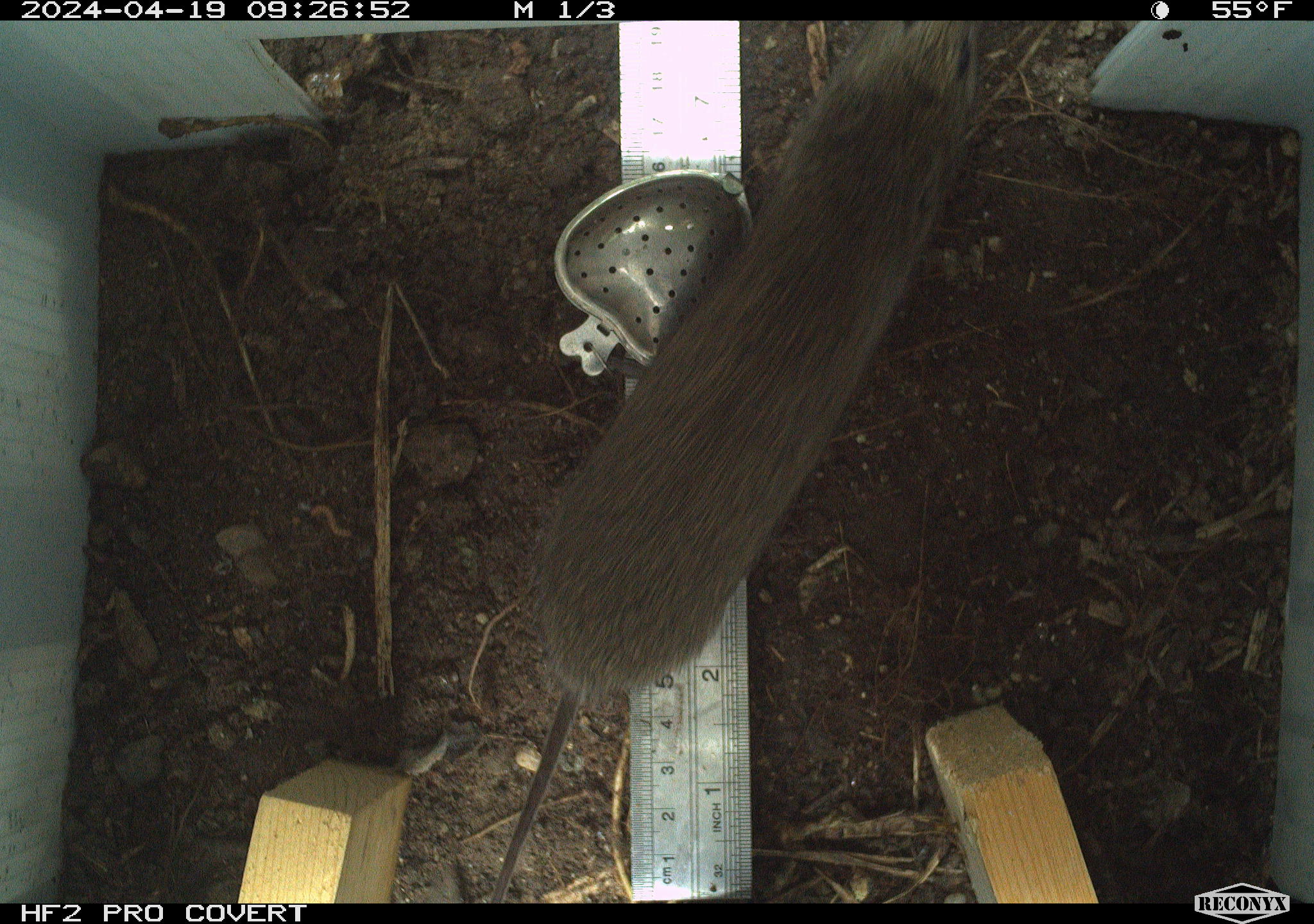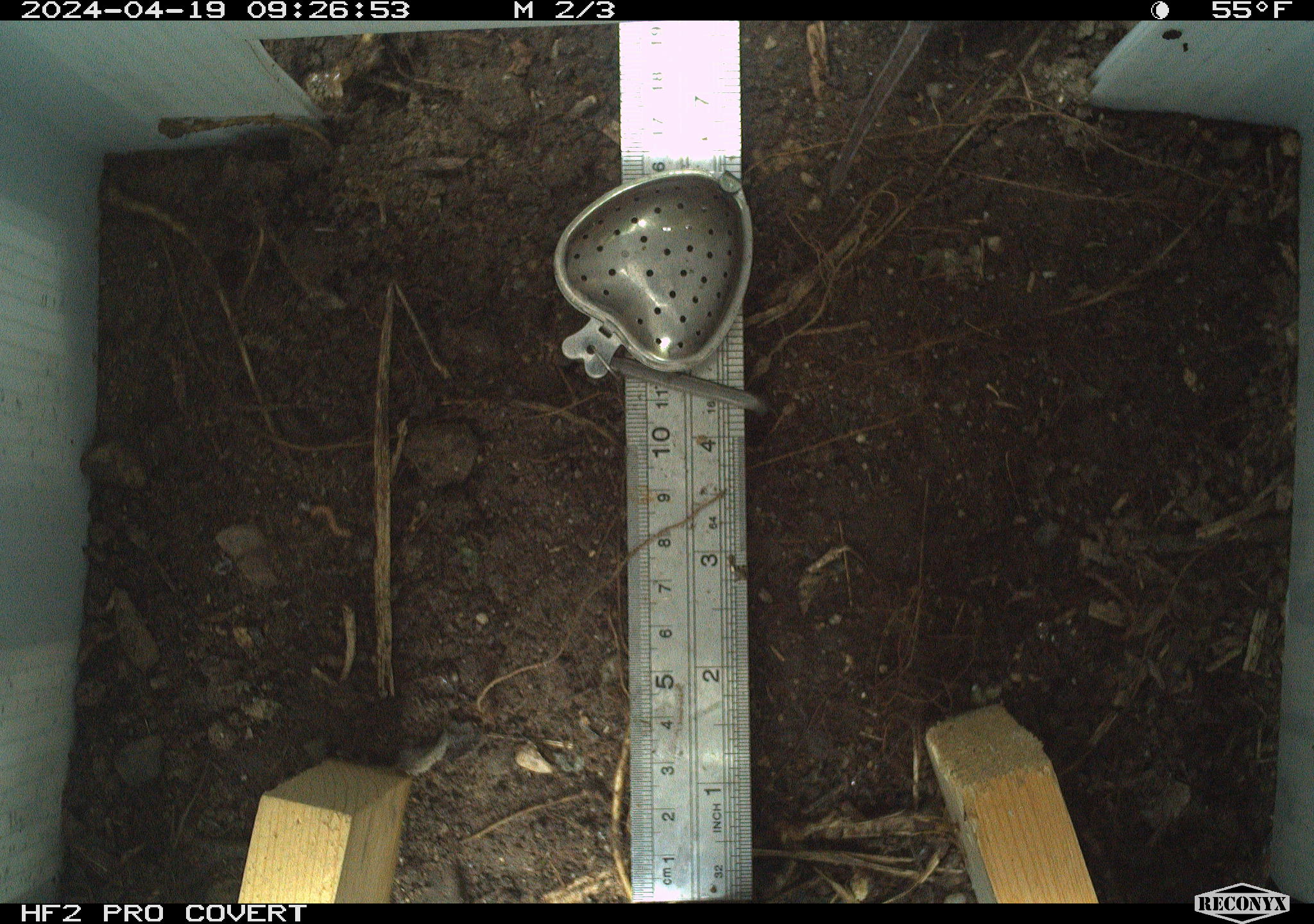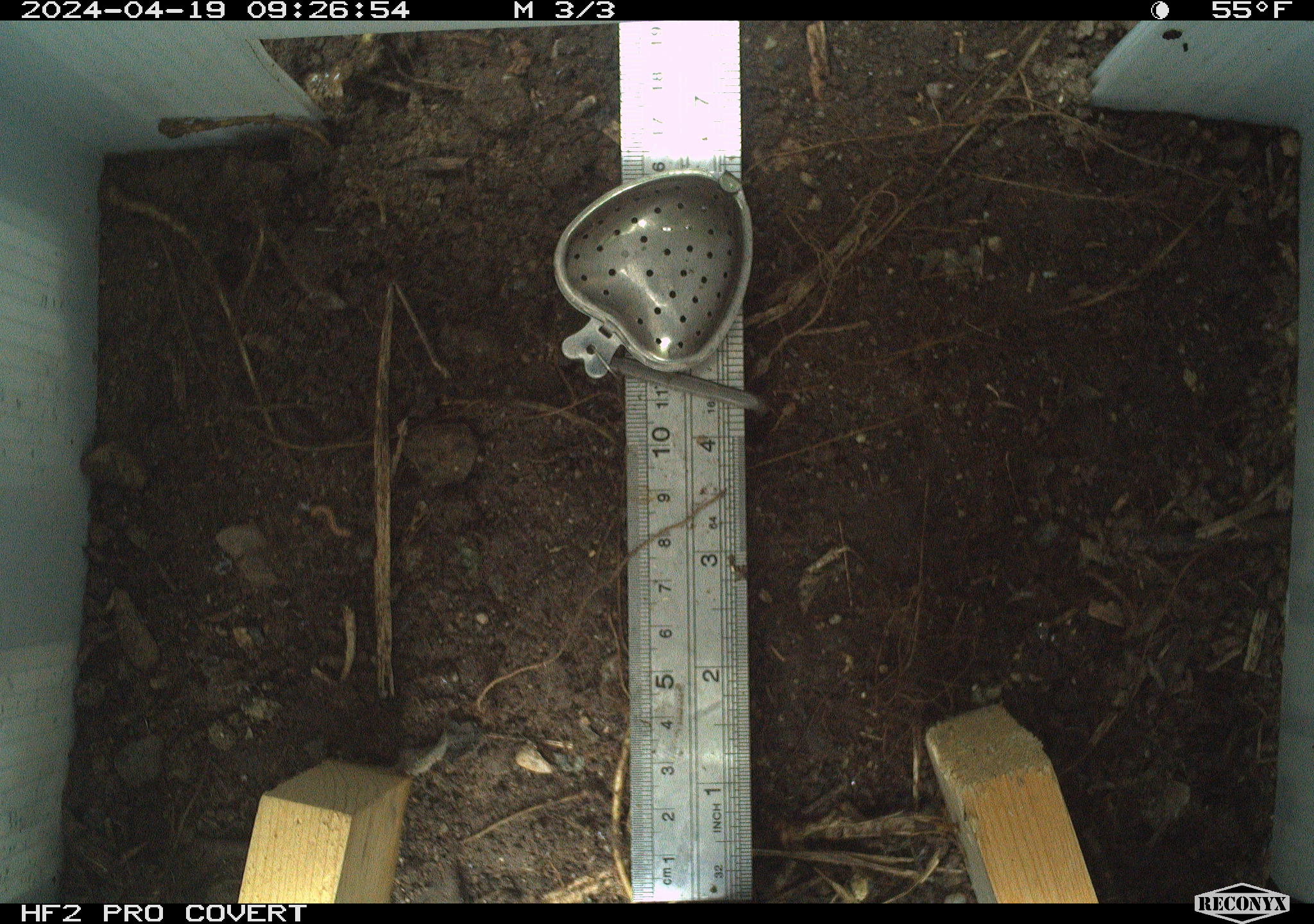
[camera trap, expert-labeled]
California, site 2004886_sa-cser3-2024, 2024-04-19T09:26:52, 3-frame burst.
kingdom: Animalia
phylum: Chordata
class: Mammalia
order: Rodentia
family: Cricetidae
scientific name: Cricetidae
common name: hamsters, voles, lemmings, and allies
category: cricetidae family